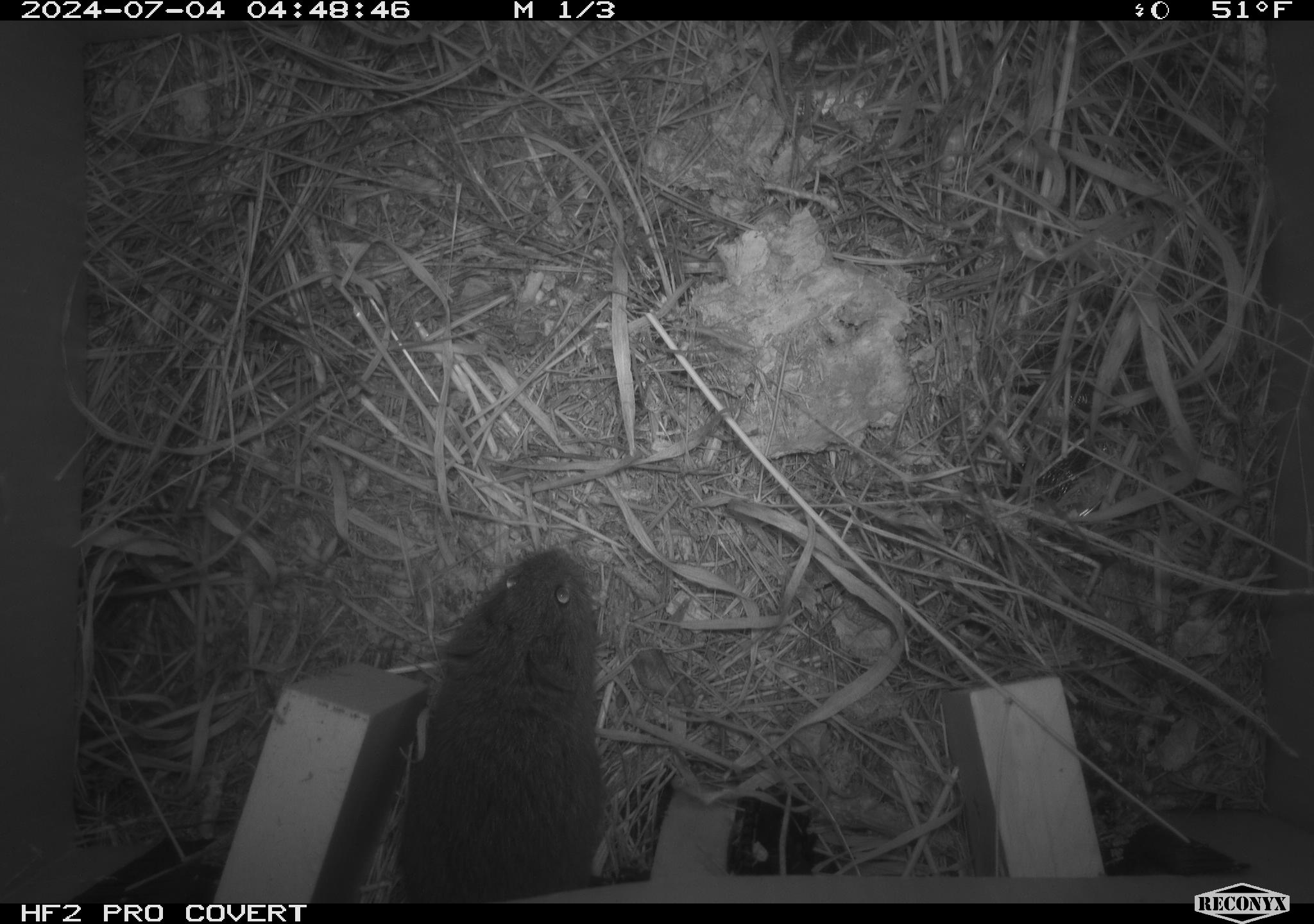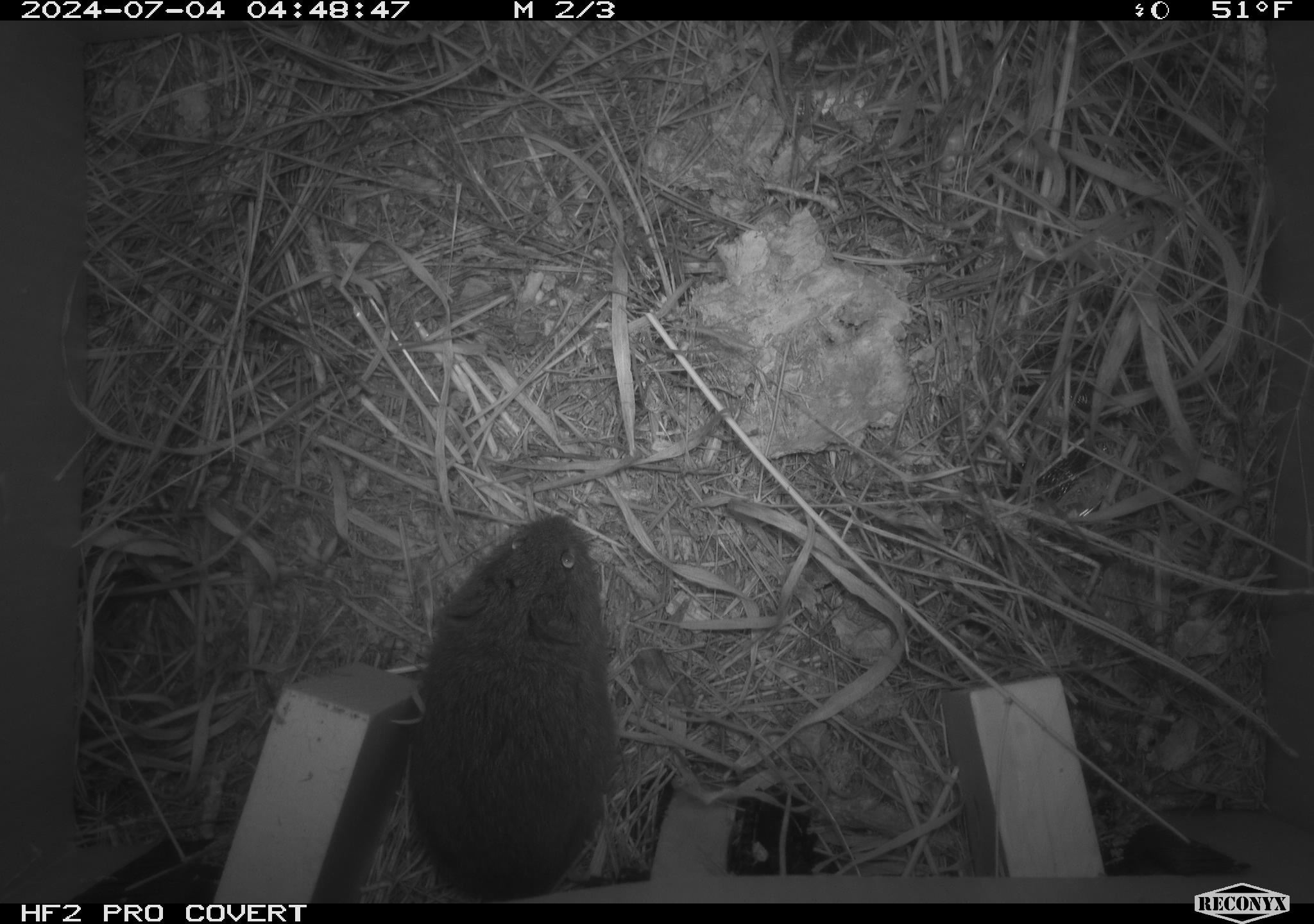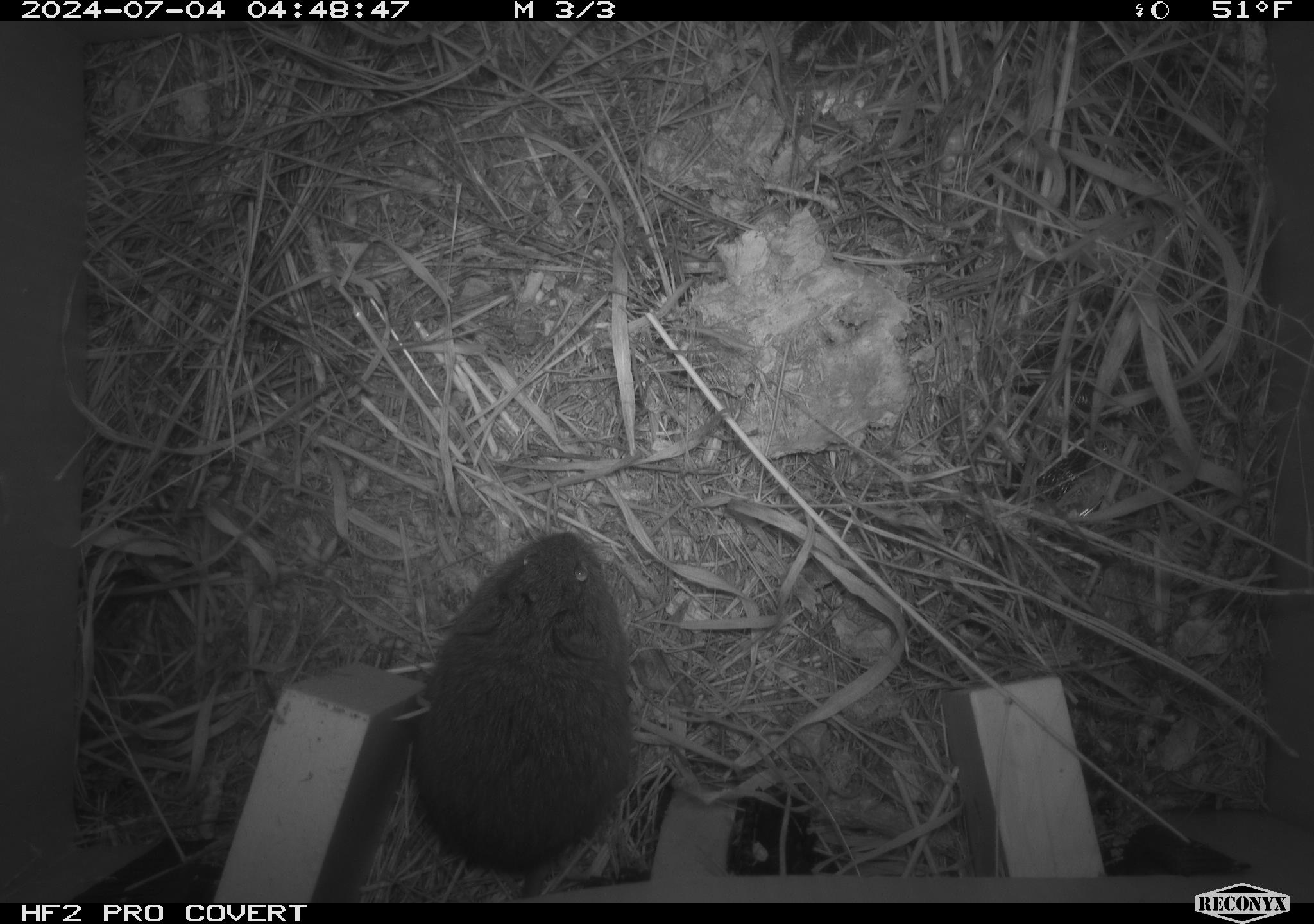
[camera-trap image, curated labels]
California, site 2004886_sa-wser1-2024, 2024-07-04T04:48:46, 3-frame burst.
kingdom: Animalia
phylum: Chordata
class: Mammalia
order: Rodentia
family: Cricetidae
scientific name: Arvicolinae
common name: voles, lemmings, and muskrats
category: arvicolinae subfamily